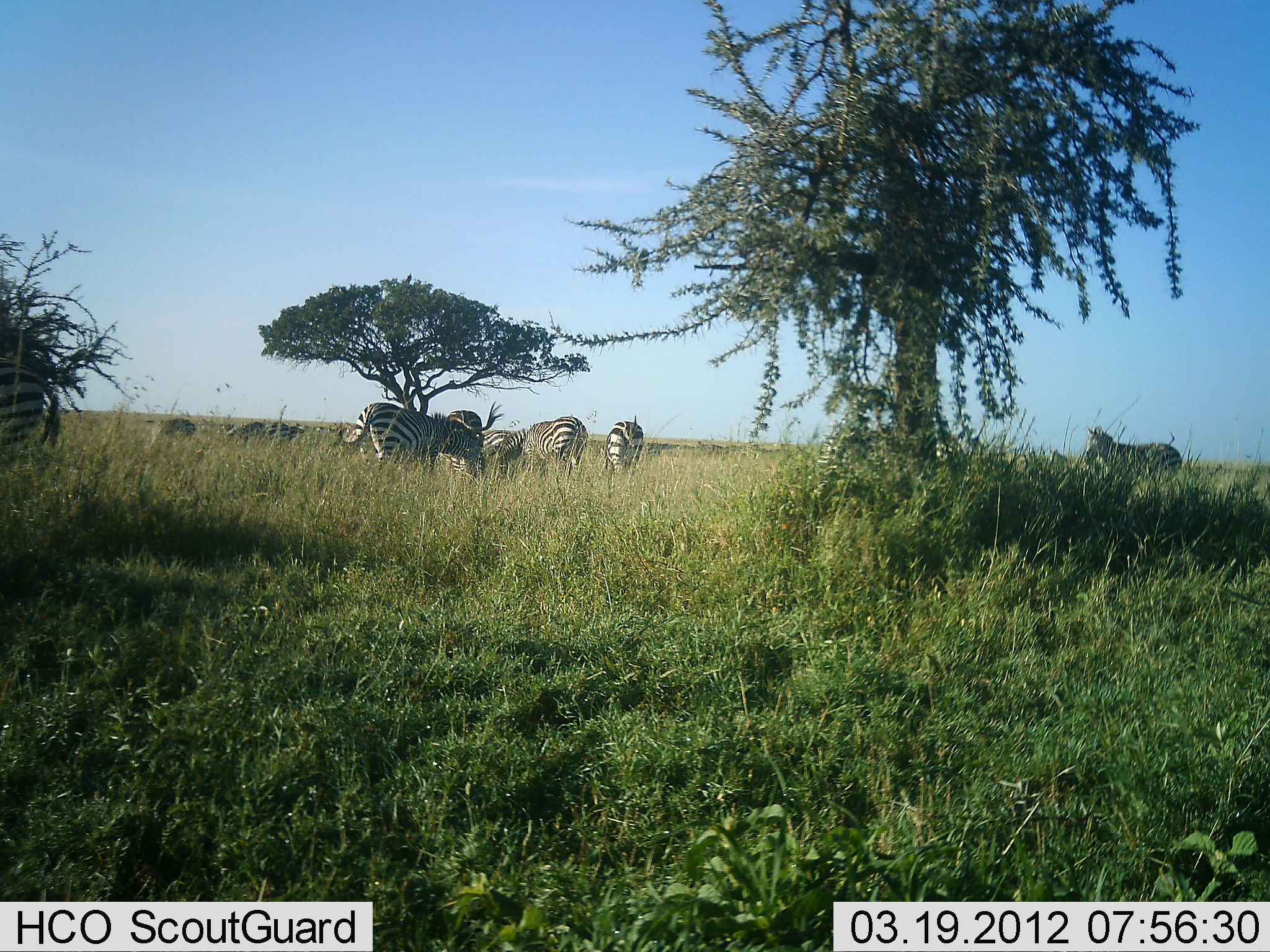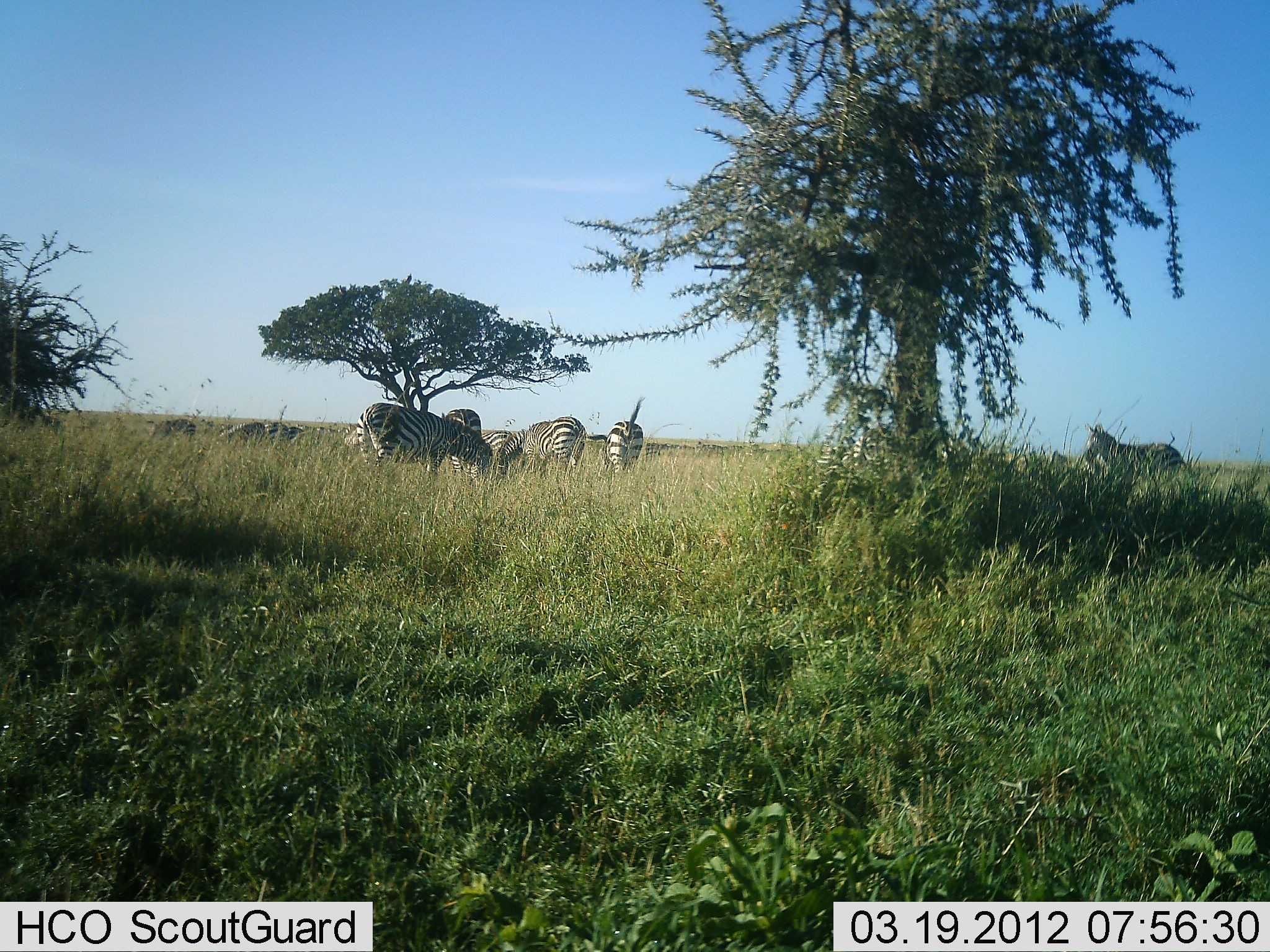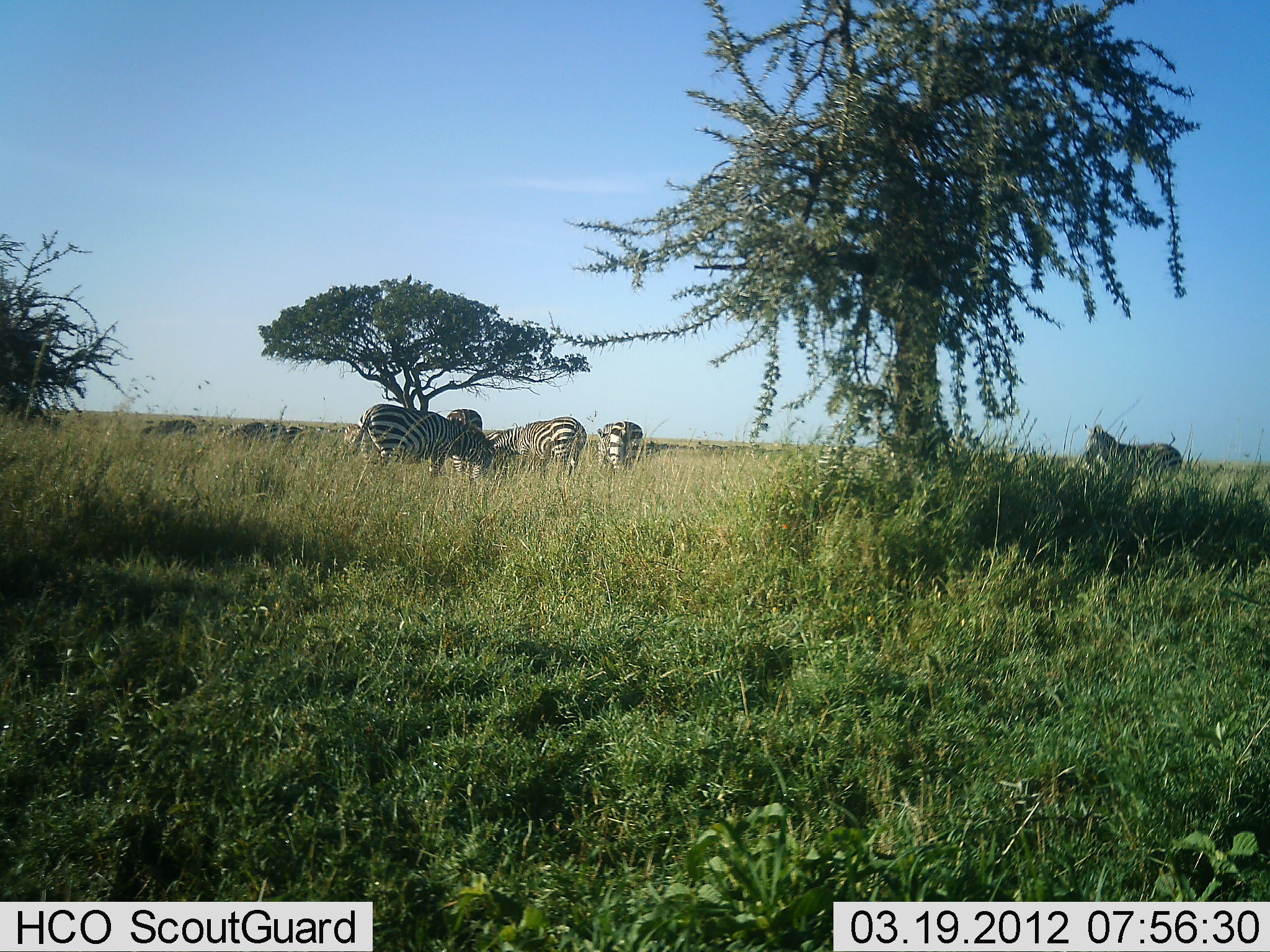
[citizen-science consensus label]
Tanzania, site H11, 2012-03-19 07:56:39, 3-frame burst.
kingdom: Animalia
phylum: Chordata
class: Mammalia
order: Perissodactyla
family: Equidae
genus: Equus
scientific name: Equus quagga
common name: plains zebra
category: zebra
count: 8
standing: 88%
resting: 6%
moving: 47%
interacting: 6%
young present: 0%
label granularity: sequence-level